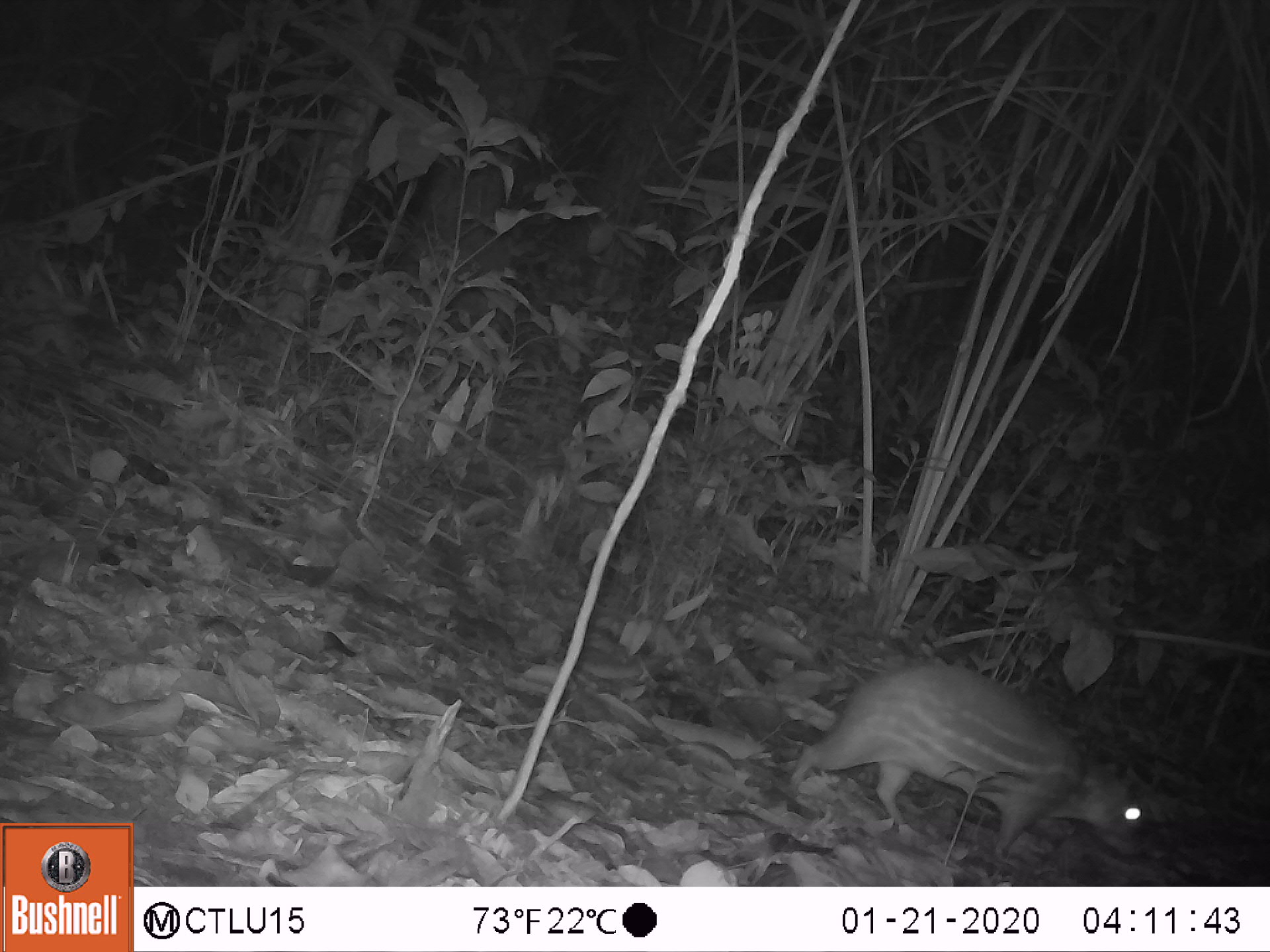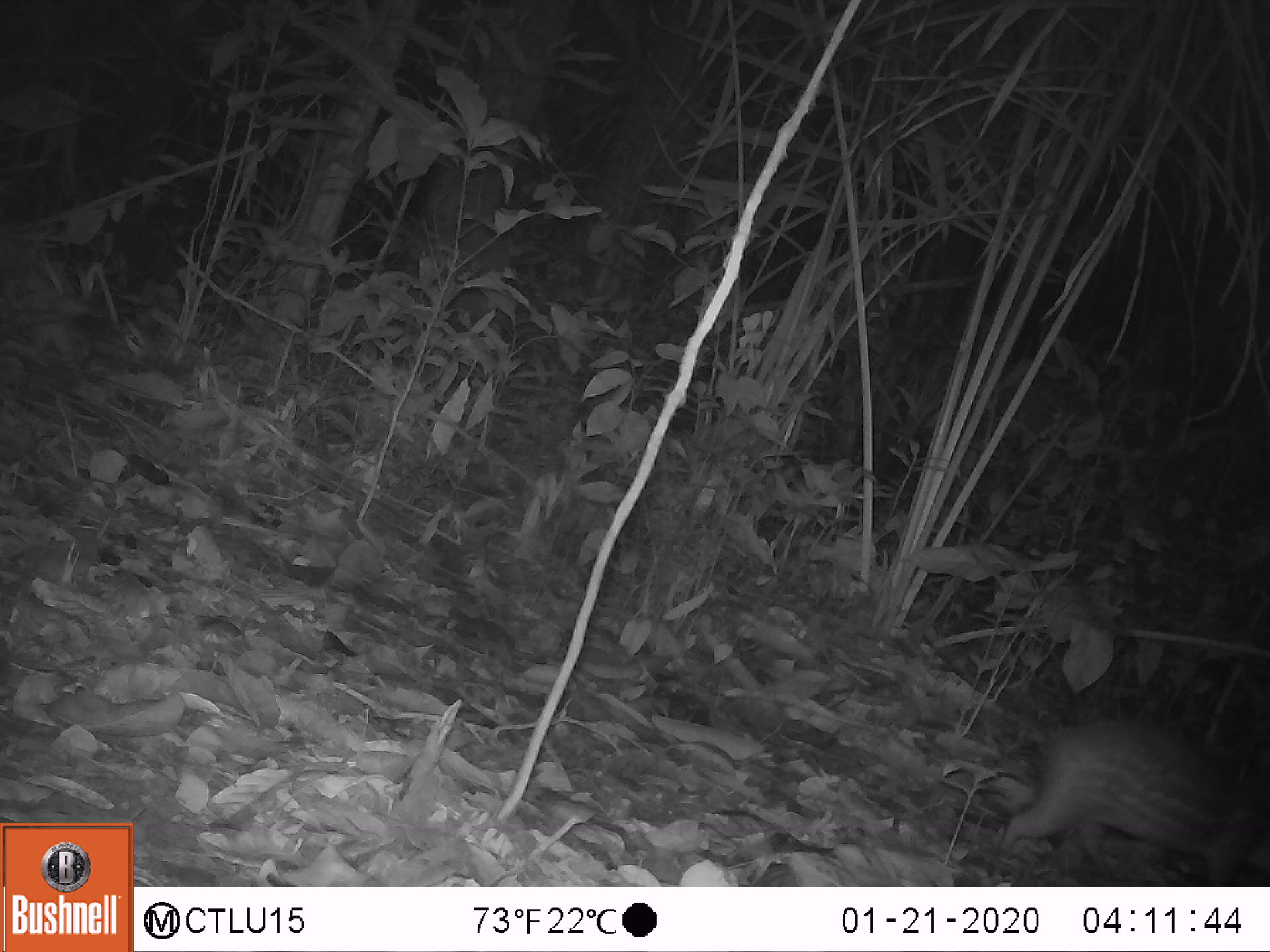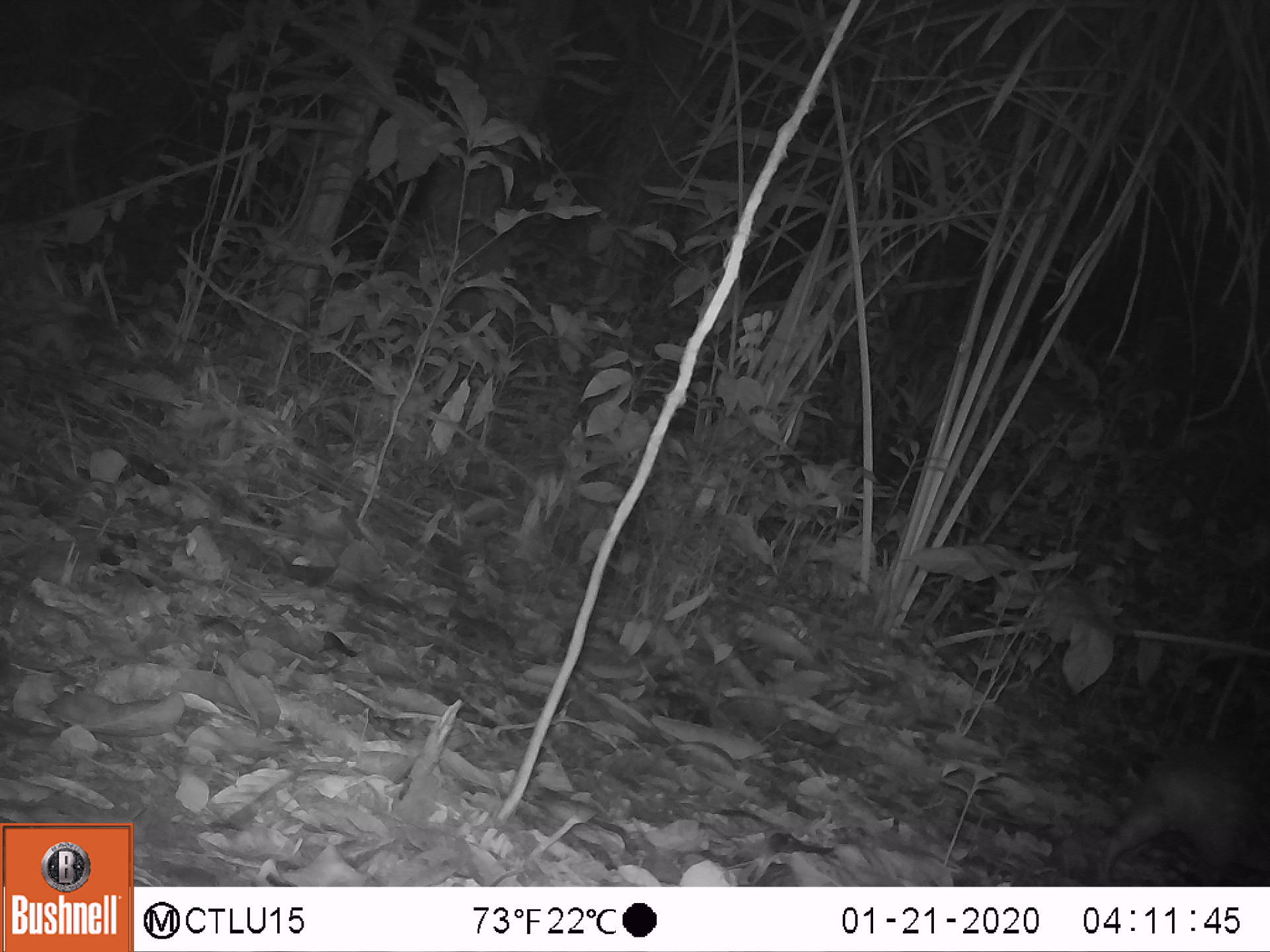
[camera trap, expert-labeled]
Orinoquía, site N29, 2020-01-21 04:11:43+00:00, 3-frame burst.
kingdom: Animalia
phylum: Chordata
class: Mammalia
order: Rodentia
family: Cuniculidae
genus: Cuniculus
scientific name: Cuniculus paca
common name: spotted paca